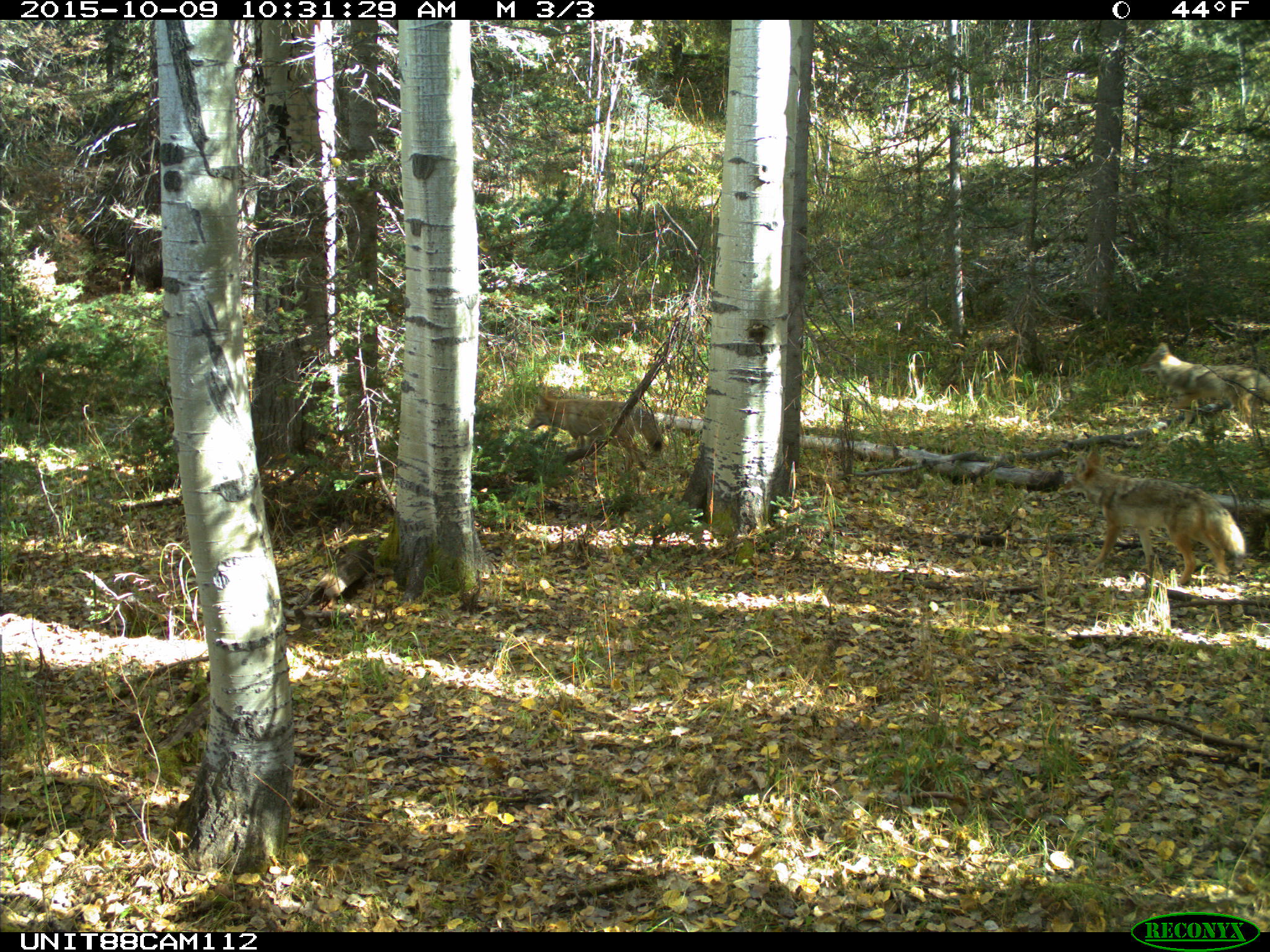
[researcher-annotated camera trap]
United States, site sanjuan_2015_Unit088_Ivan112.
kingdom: Animalia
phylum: Chordata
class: Mammalia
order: Carnivora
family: Canidae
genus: Canis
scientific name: Canis latrans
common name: coyote